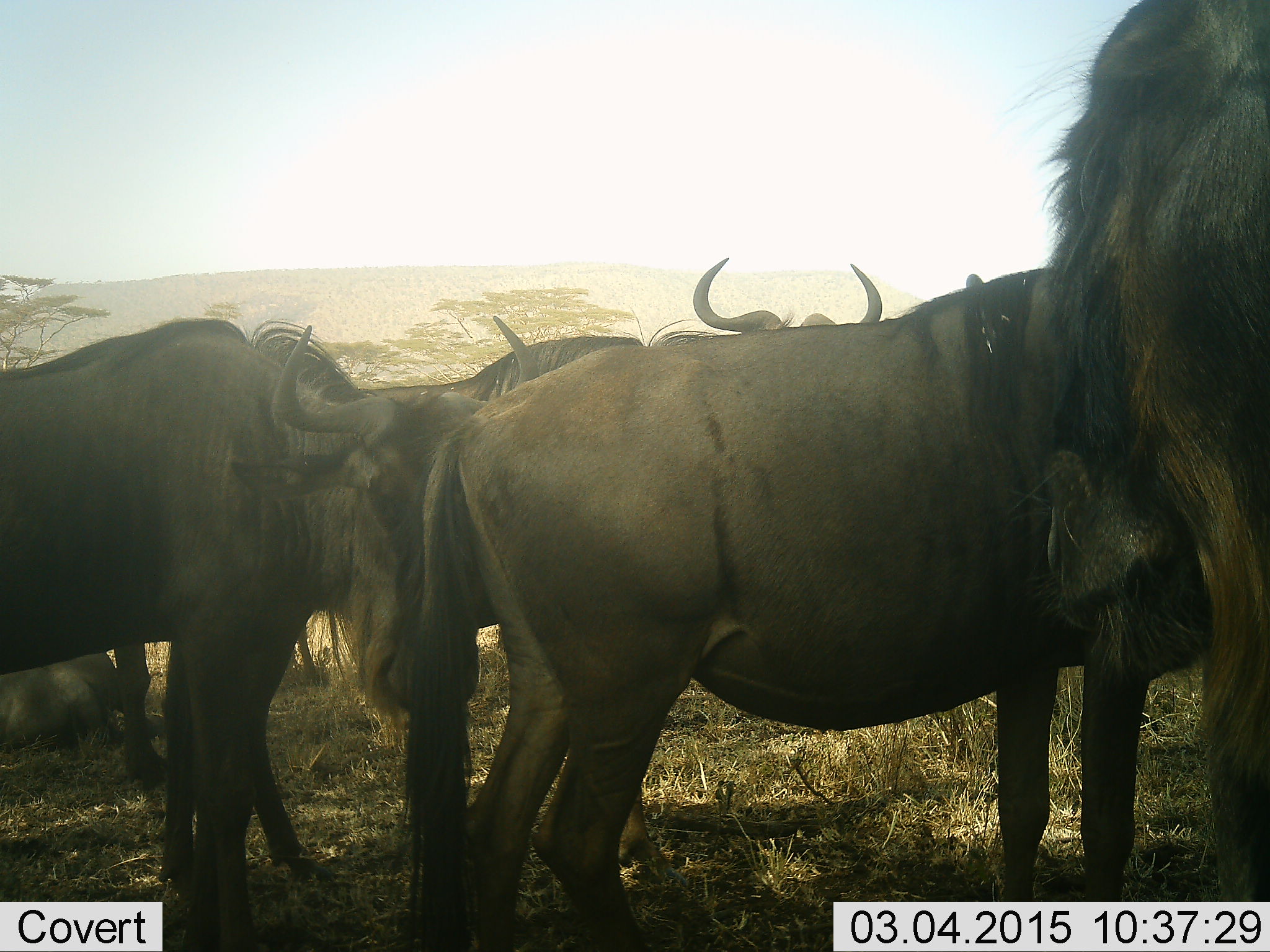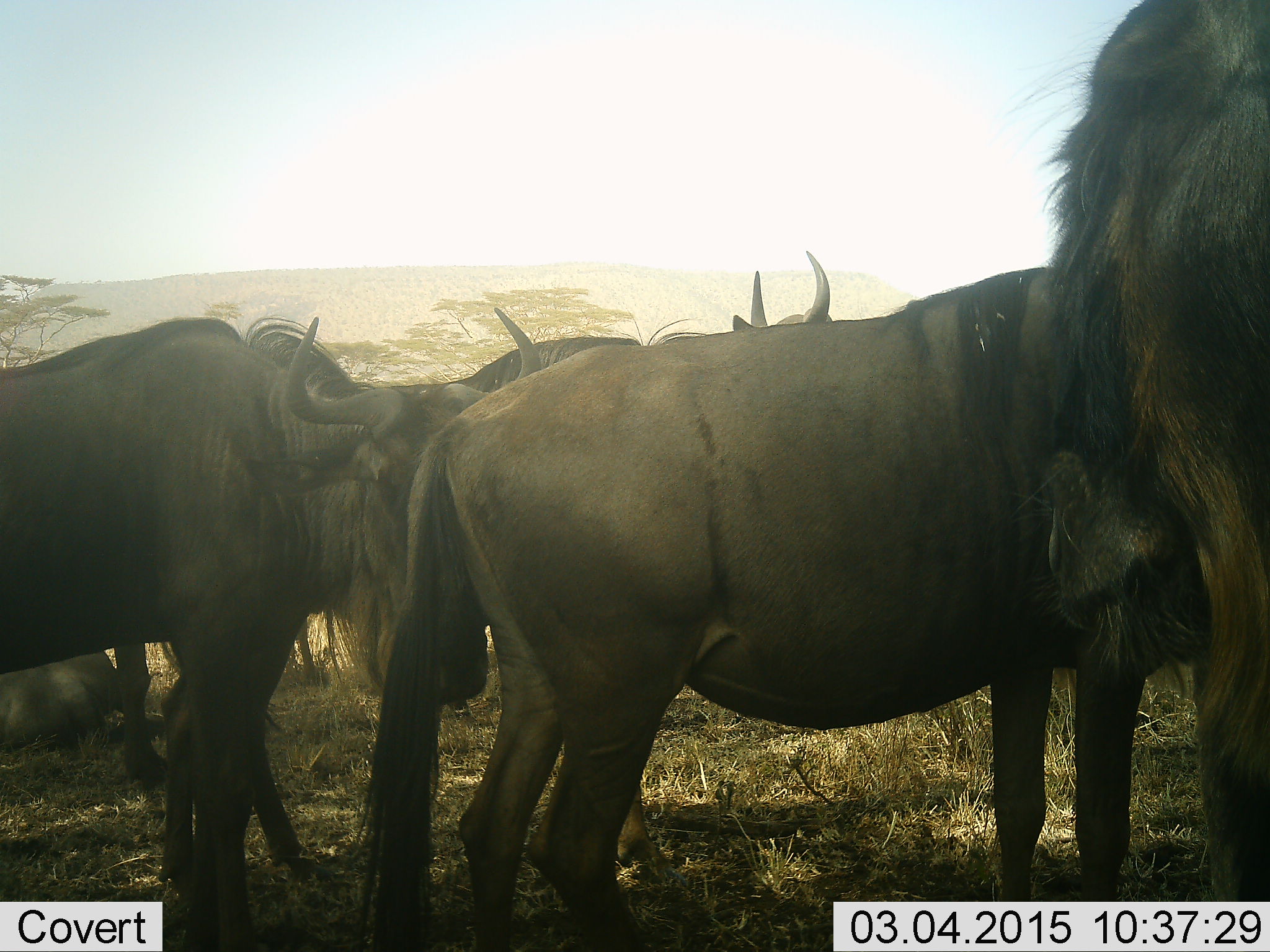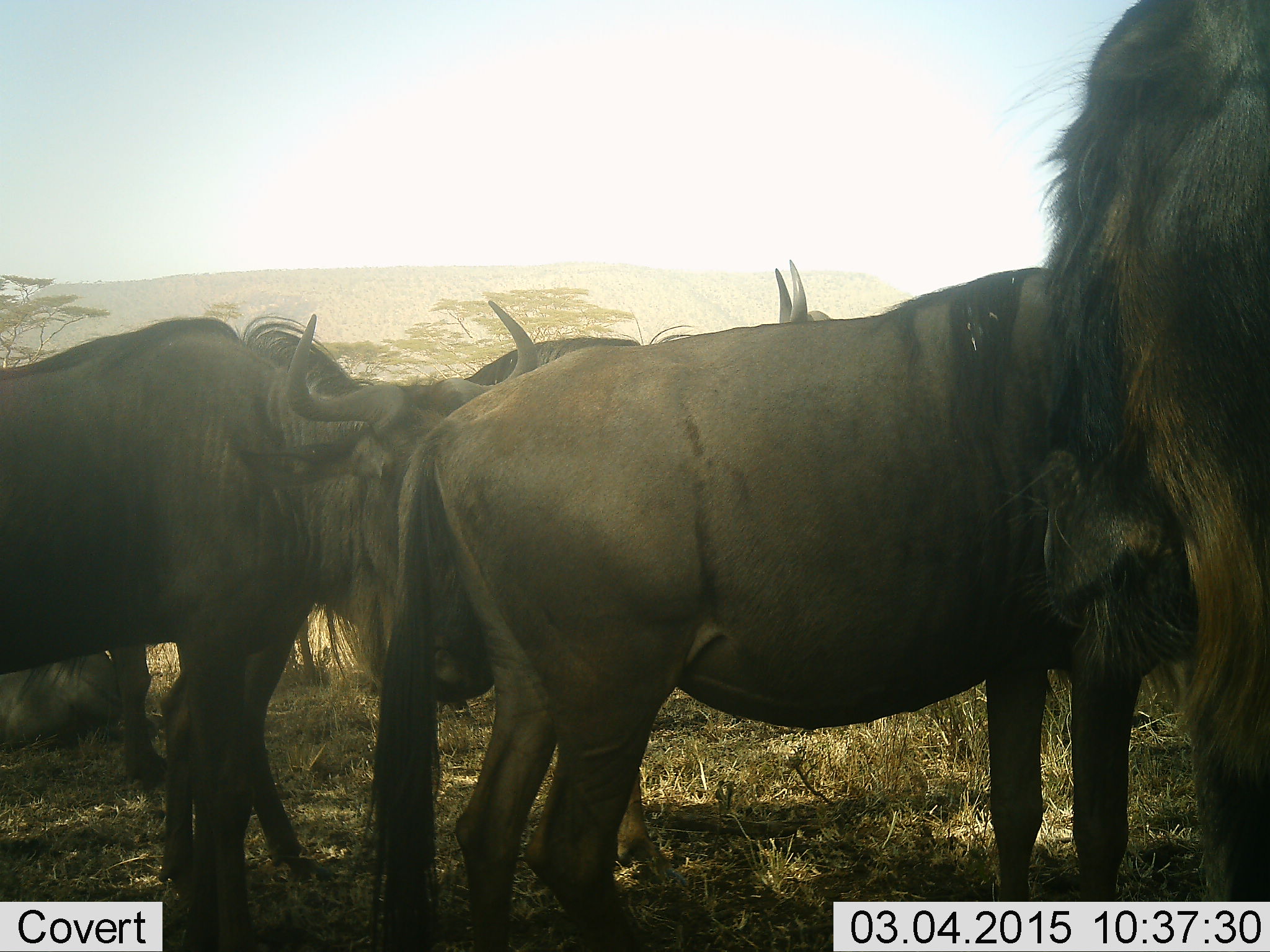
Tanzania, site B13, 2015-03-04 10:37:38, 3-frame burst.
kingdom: Animalia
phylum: Chordata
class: Mammalia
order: Artiodactyla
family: Bovidae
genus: Connochaetes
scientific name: Connochaetes taurinus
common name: blue wildebeest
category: wildebeest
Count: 6.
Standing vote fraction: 90%.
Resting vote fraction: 40%.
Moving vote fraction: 10%.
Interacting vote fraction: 10%.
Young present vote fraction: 0%.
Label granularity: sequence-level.